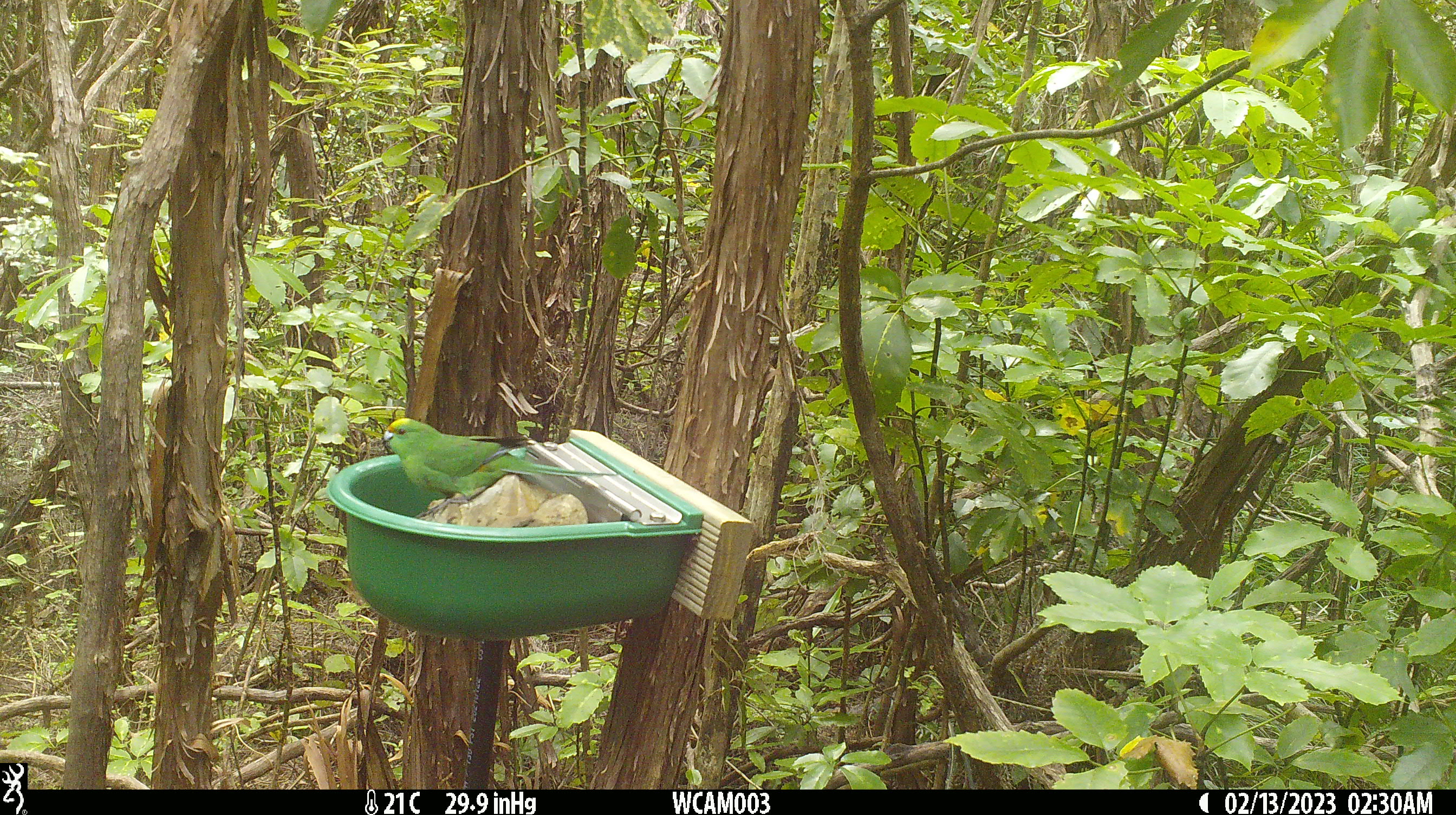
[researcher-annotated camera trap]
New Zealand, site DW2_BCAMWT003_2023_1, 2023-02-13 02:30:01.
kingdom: Animalia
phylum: Chordata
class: Aves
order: Psittaciformes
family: Psittaculidae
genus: Cyanoramphus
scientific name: Cyanoramphus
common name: parakeet